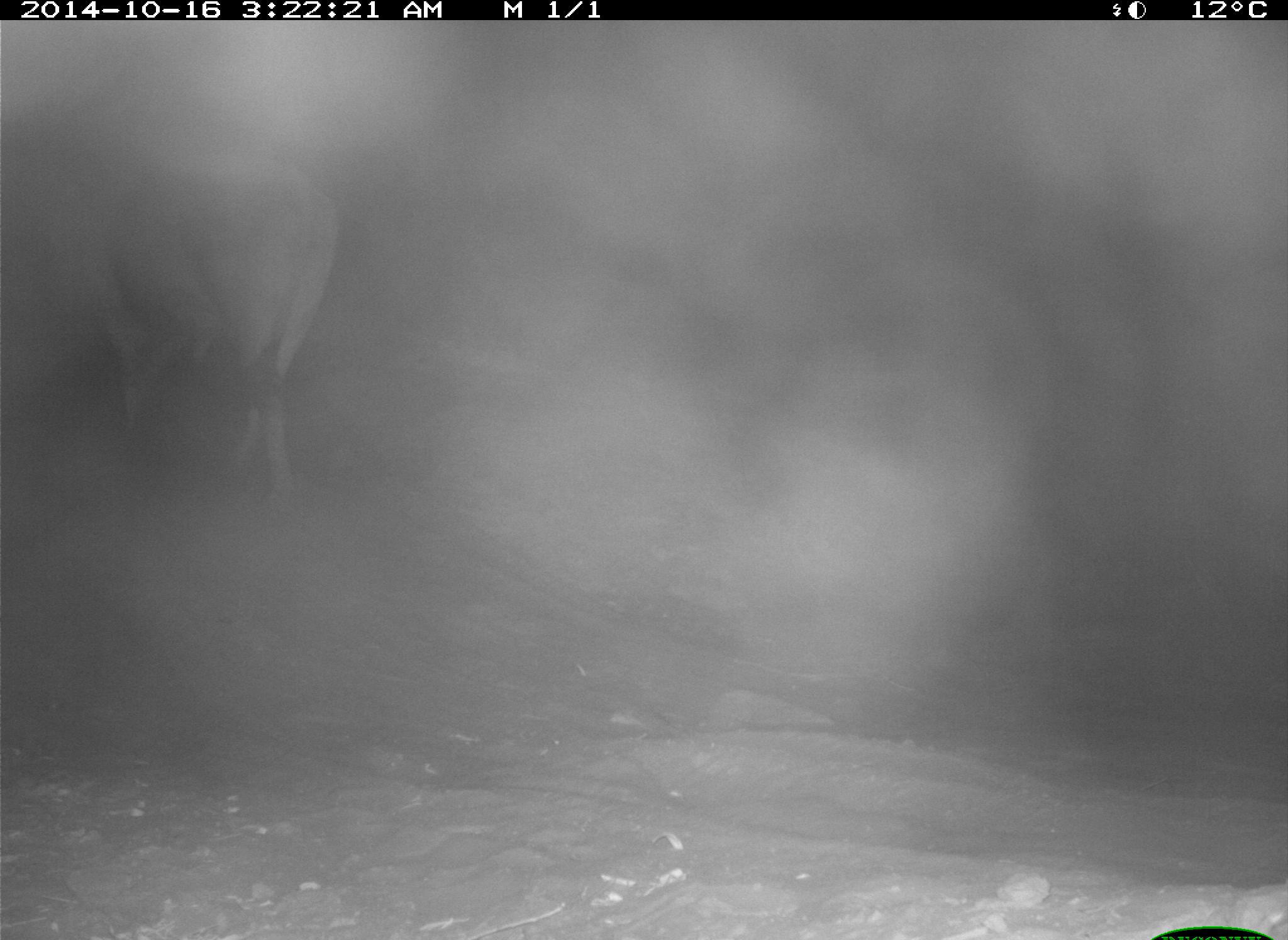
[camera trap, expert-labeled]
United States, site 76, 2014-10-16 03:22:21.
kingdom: Animalia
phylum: Chordata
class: Mammalia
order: Artiodactyla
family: Bovidae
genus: Bos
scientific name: Bos taurus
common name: cow